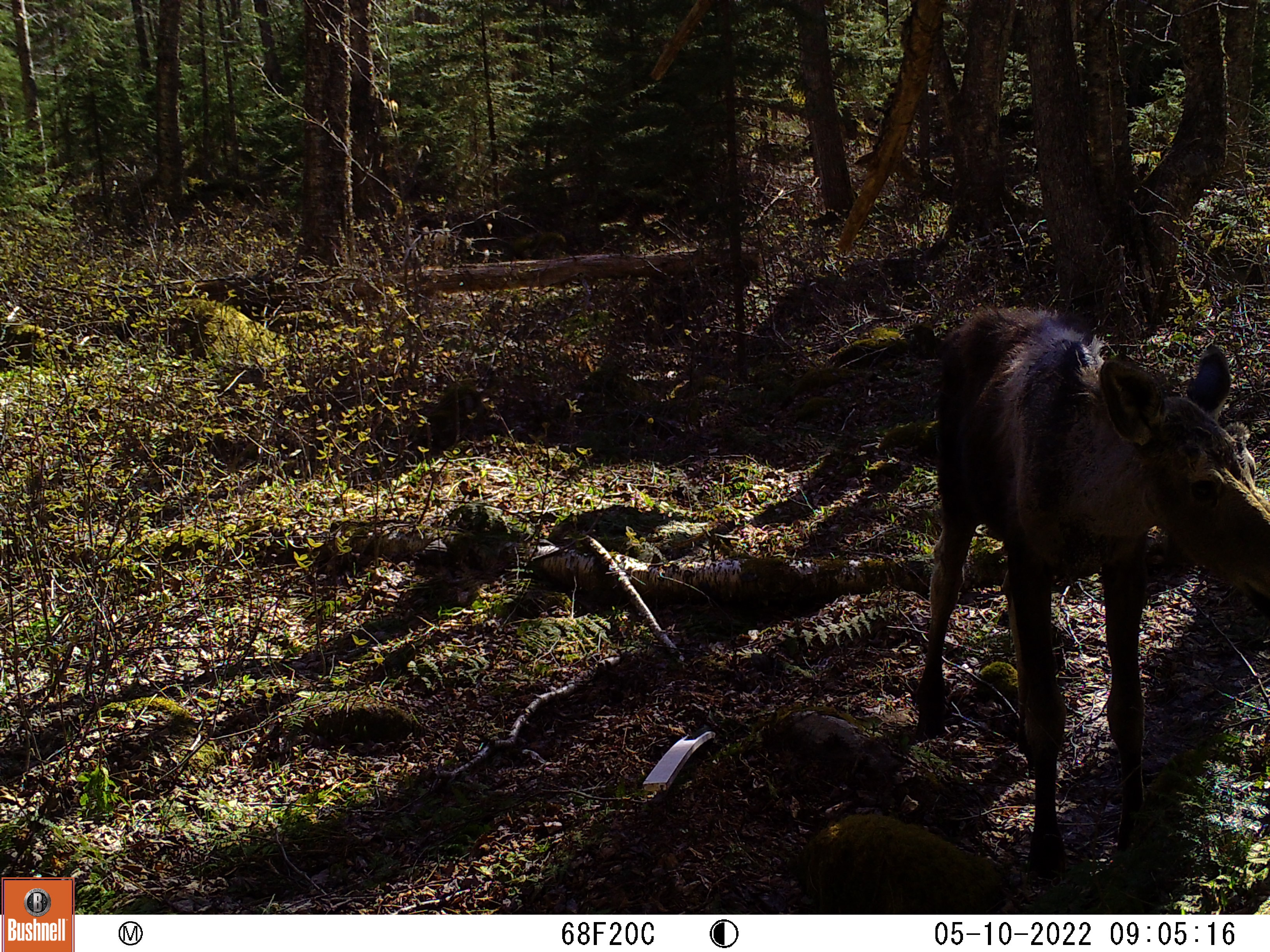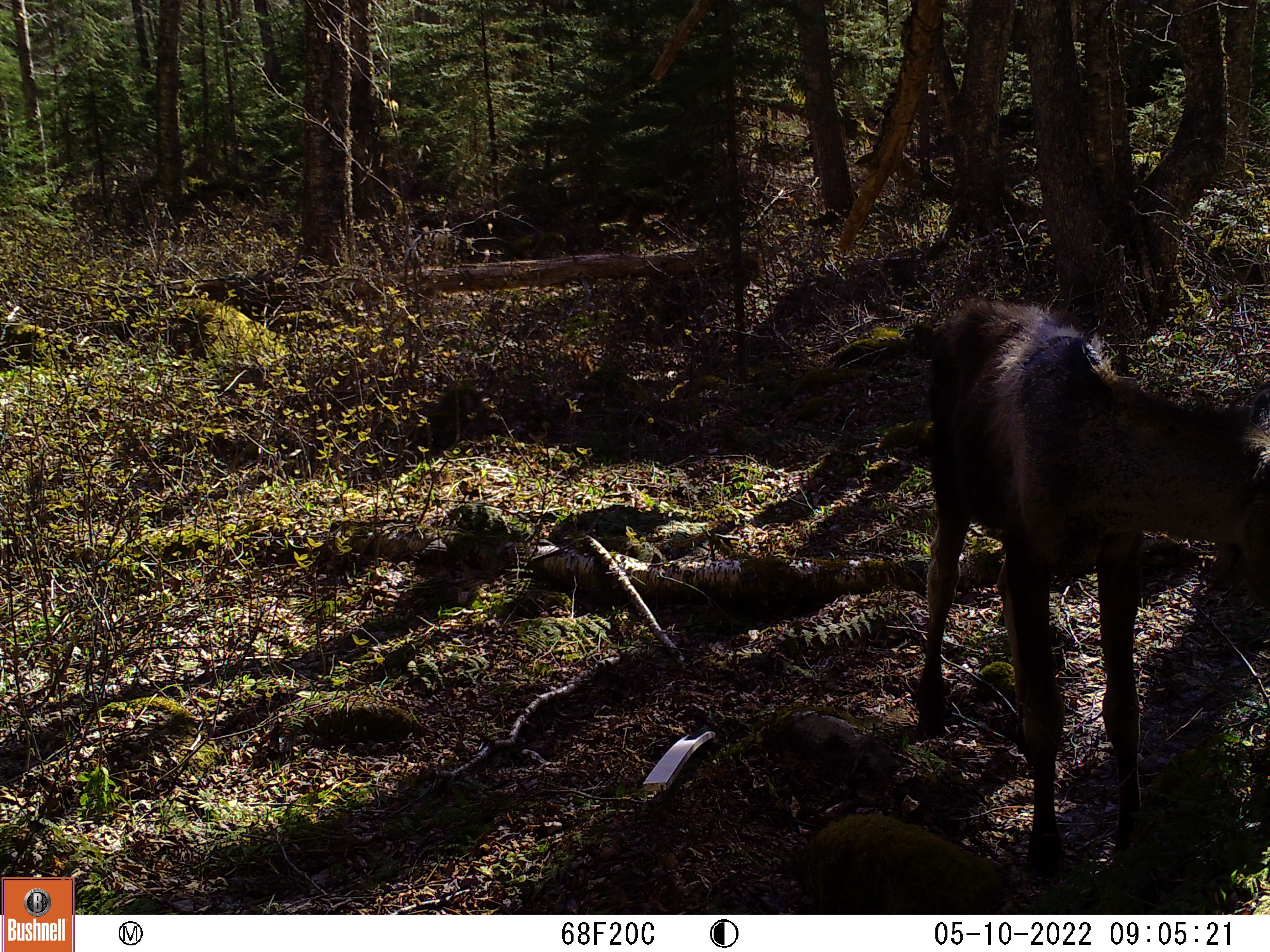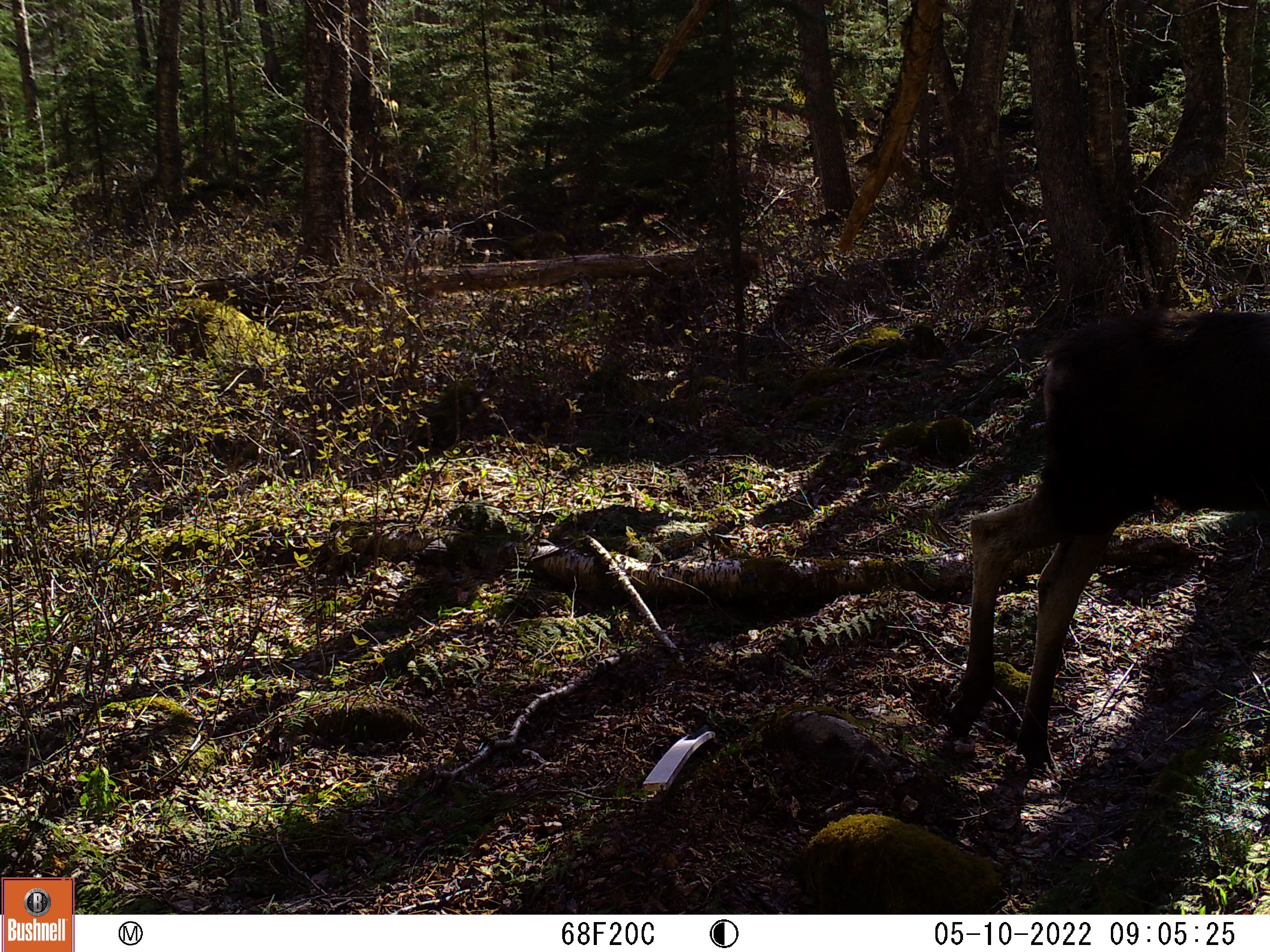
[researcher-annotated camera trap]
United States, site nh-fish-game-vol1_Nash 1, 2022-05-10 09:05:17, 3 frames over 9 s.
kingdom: Animalia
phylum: Chordata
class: Mammalia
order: Artiodactyla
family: Cervidae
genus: Alces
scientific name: Alces alces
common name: moose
Moose (Alces alces).